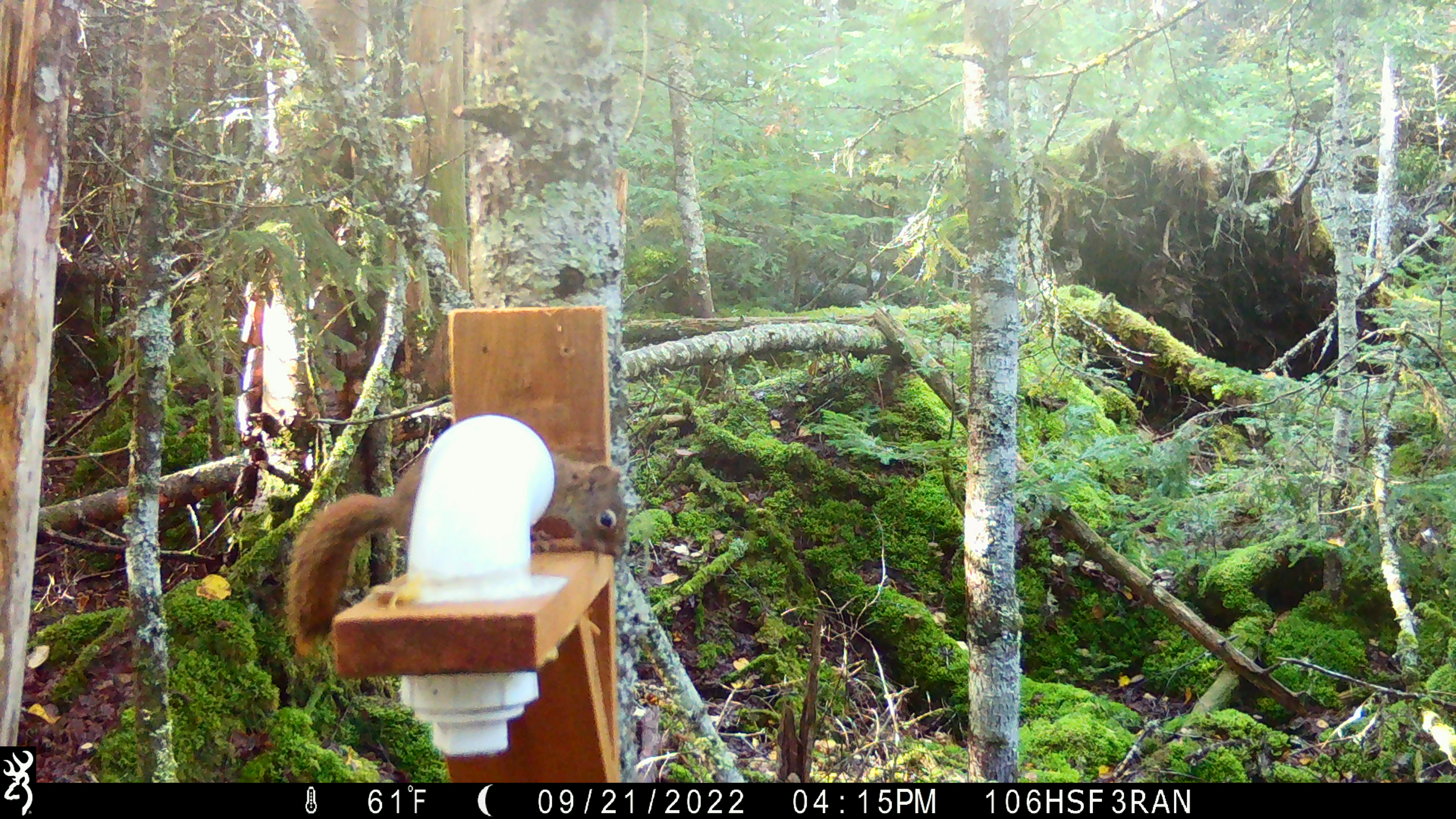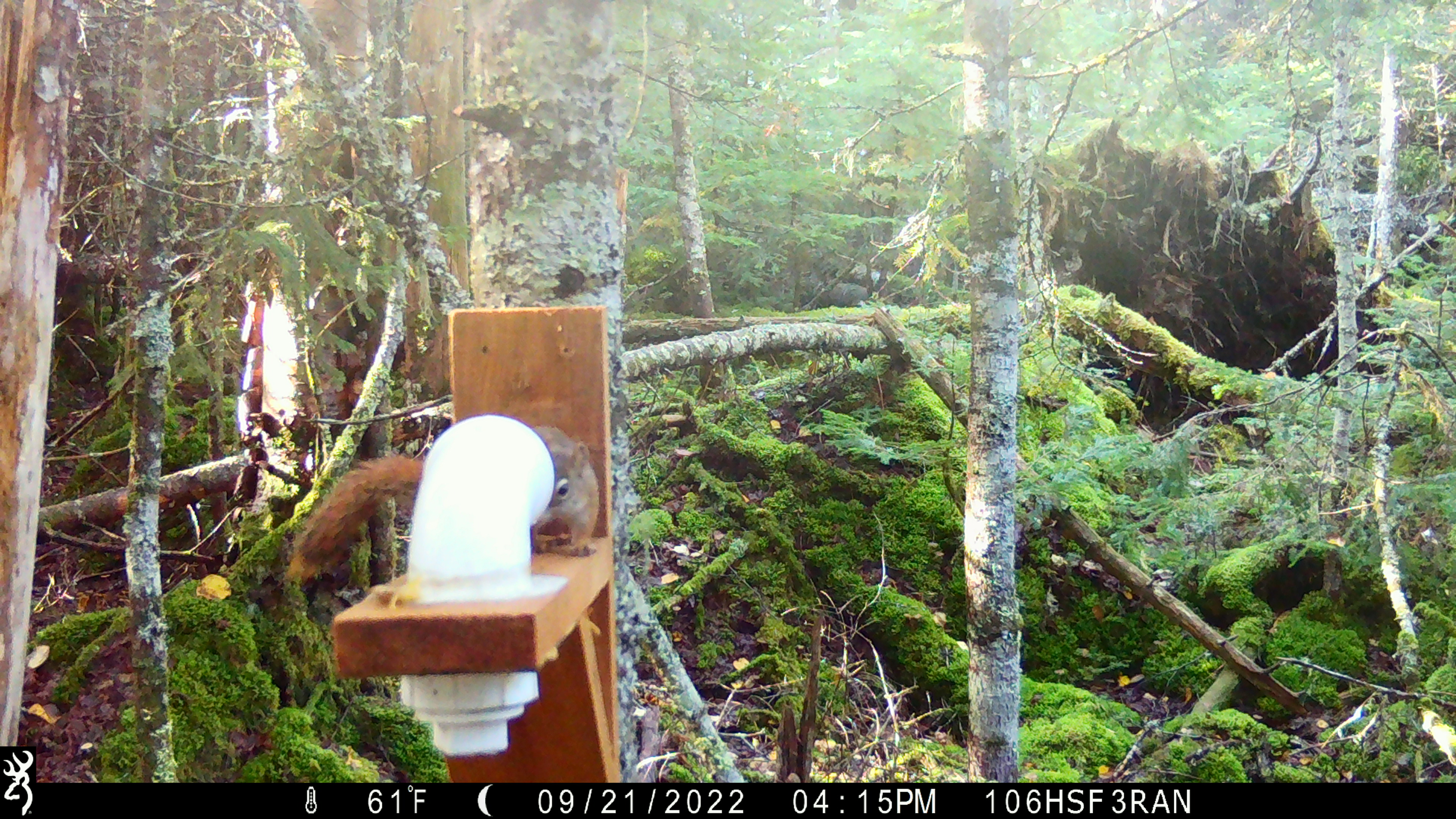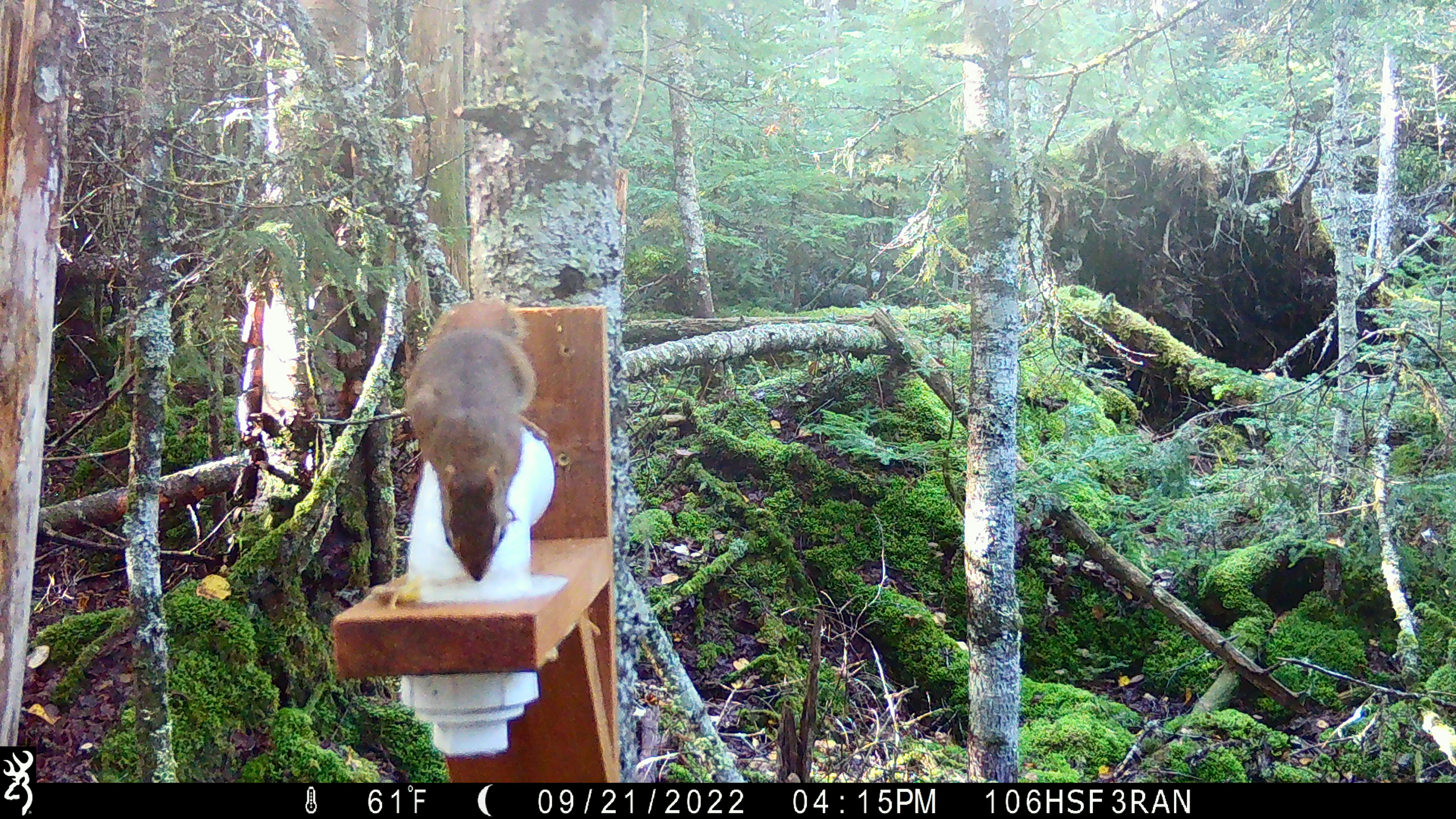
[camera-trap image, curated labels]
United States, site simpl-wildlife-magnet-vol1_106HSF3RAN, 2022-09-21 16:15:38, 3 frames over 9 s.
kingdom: Animalia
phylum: Chordata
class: Mammalia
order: Rodentia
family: Sciuridae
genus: Tamiasciurus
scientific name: Tamiasciurus hudsonicus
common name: red squirrel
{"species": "red squirrel (Tamiasciurus hudsonicus)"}